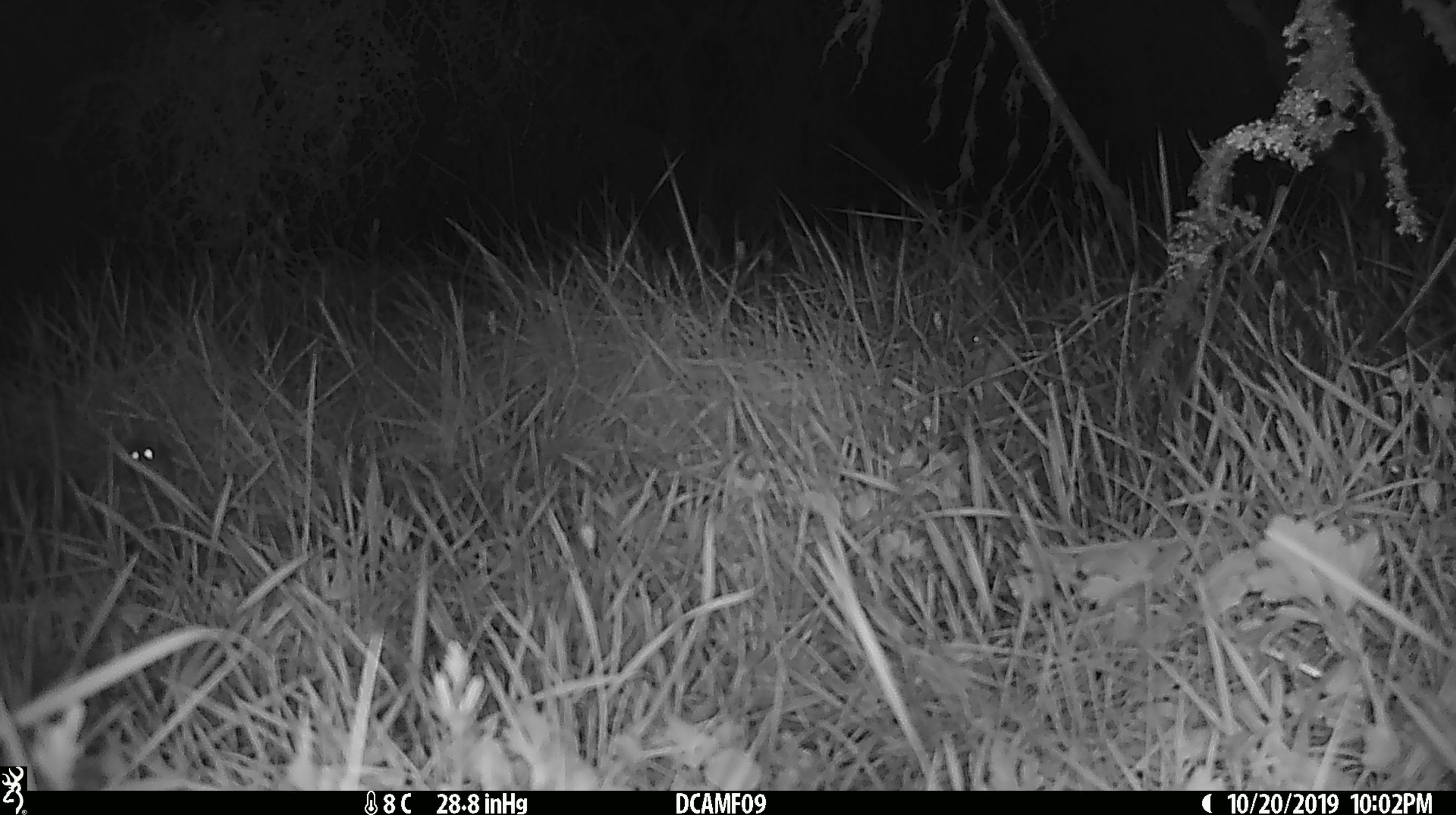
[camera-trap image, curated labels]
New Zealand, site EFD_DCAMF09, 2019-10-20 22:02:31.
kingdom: Animalia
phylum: Chordata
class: Mammalia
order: Rodentia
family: Muridae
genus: Mus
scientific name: Mus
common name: mouse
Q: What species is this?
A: Mouse (Mus).